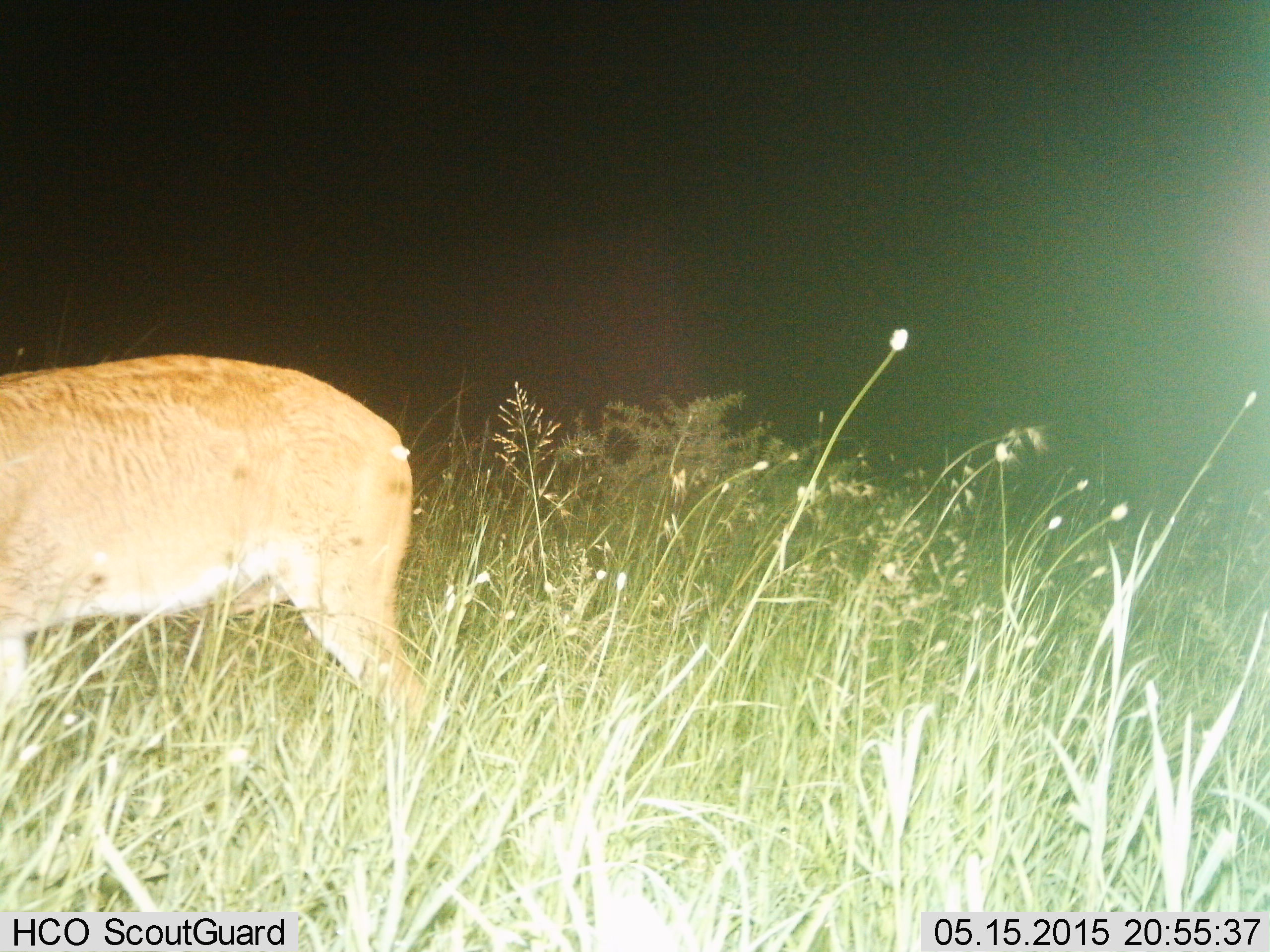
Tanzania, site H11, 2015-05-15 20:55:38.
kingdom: Animalia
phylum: Chordata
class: Mammalia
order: Artiodactyla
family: Bovidae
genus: Cephalophus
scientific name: Cephalophus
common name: duiker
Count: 1.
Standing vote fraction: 100%.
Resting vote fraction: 0%.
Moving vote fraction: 0%.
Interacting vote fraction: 0%.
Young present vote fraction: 0%.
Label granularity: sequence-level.